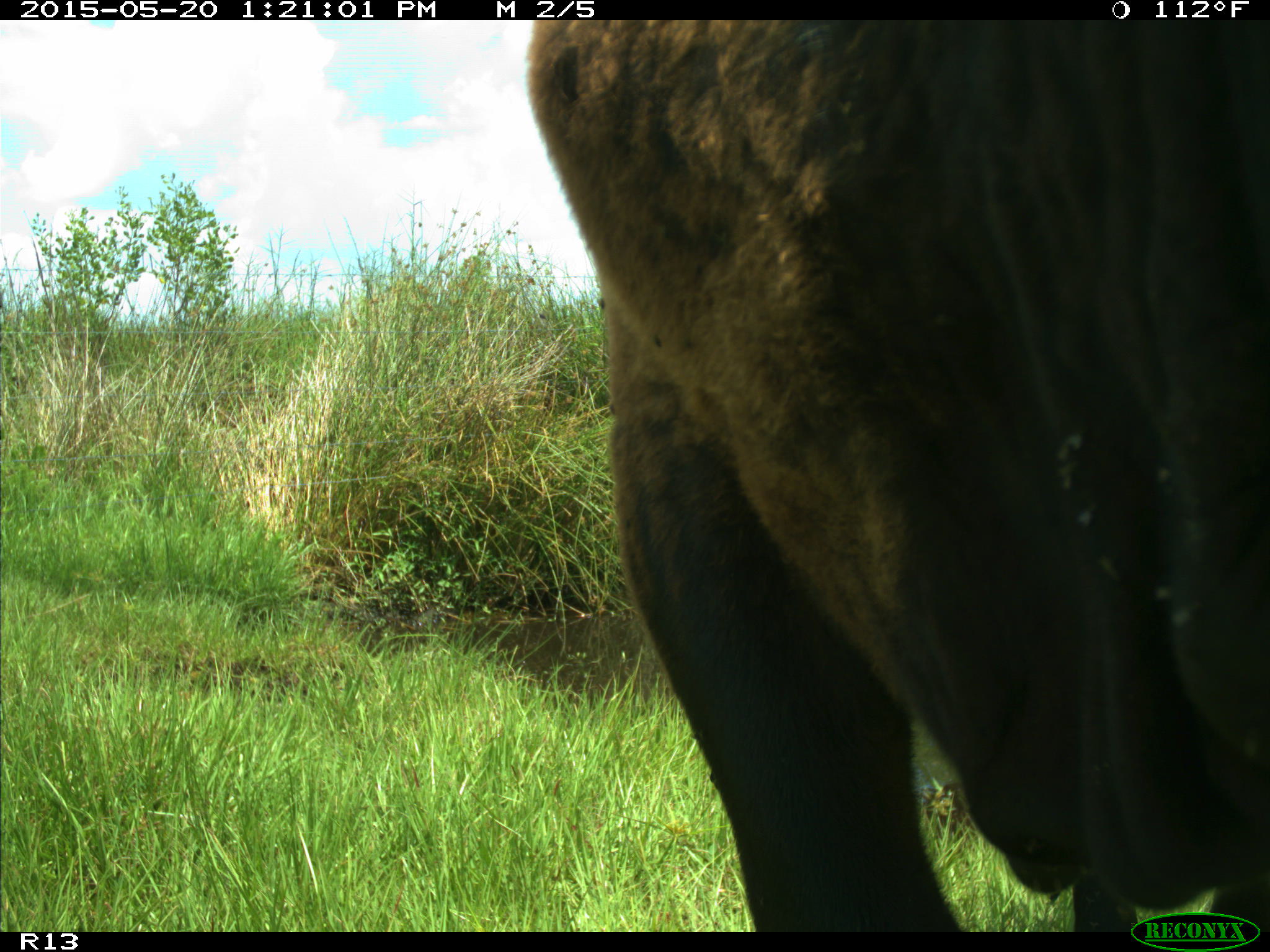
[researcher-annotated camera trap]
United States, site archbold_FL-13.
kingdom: Animalia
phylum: Chordata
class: Mammalia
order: Artiodactyla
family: Bovidae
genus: Bos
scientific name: Bos taurus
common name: domestic cow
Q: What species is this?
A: Bos taurus (domestic cow).